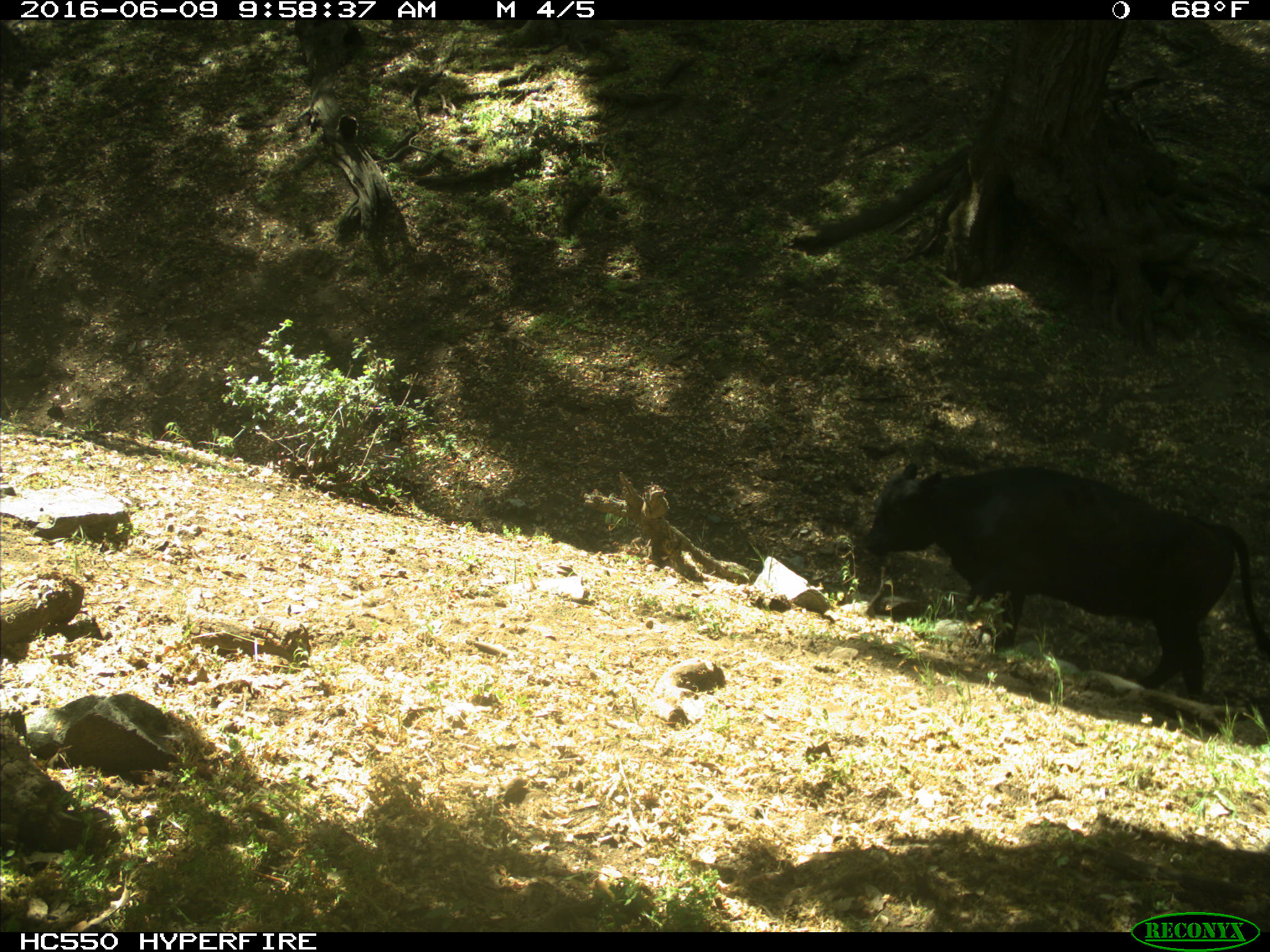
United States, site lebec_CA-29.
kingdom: Animalia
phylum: Chordata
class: Mammalia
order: Artiodactyla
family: Bovidae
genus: Bos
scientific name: Bos taurus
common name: domestic cow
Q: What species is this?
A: Bos taurus (domestic cow).